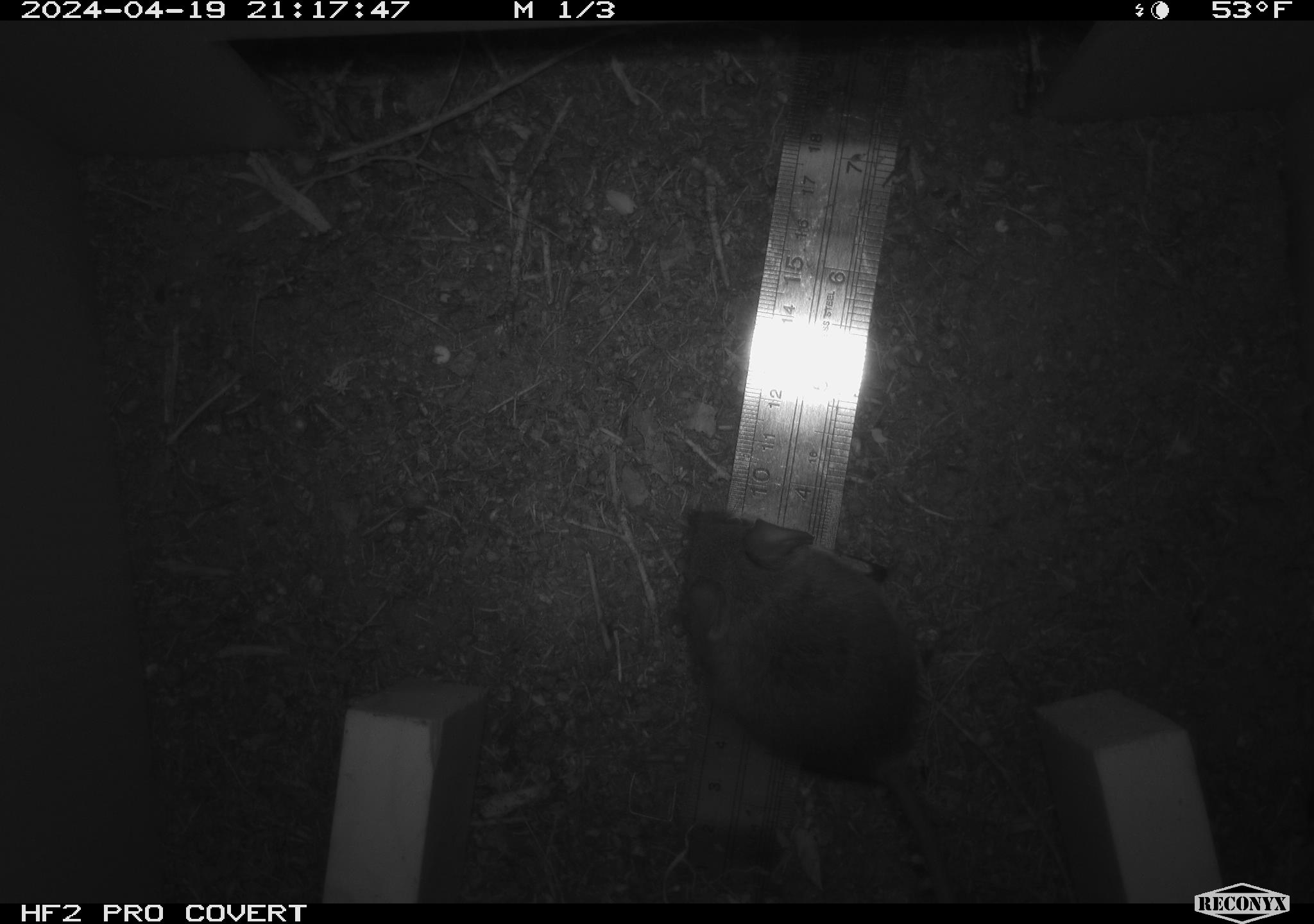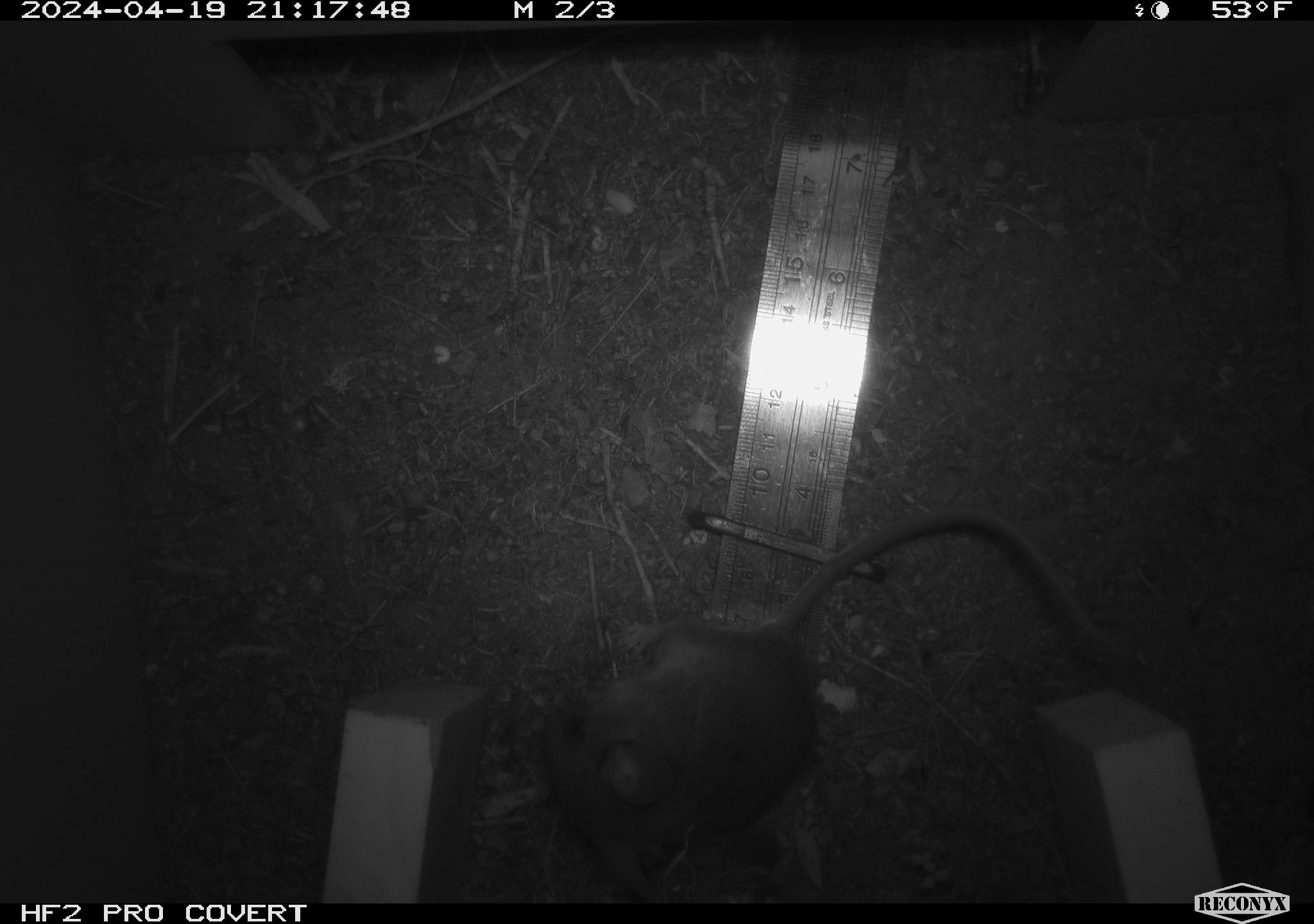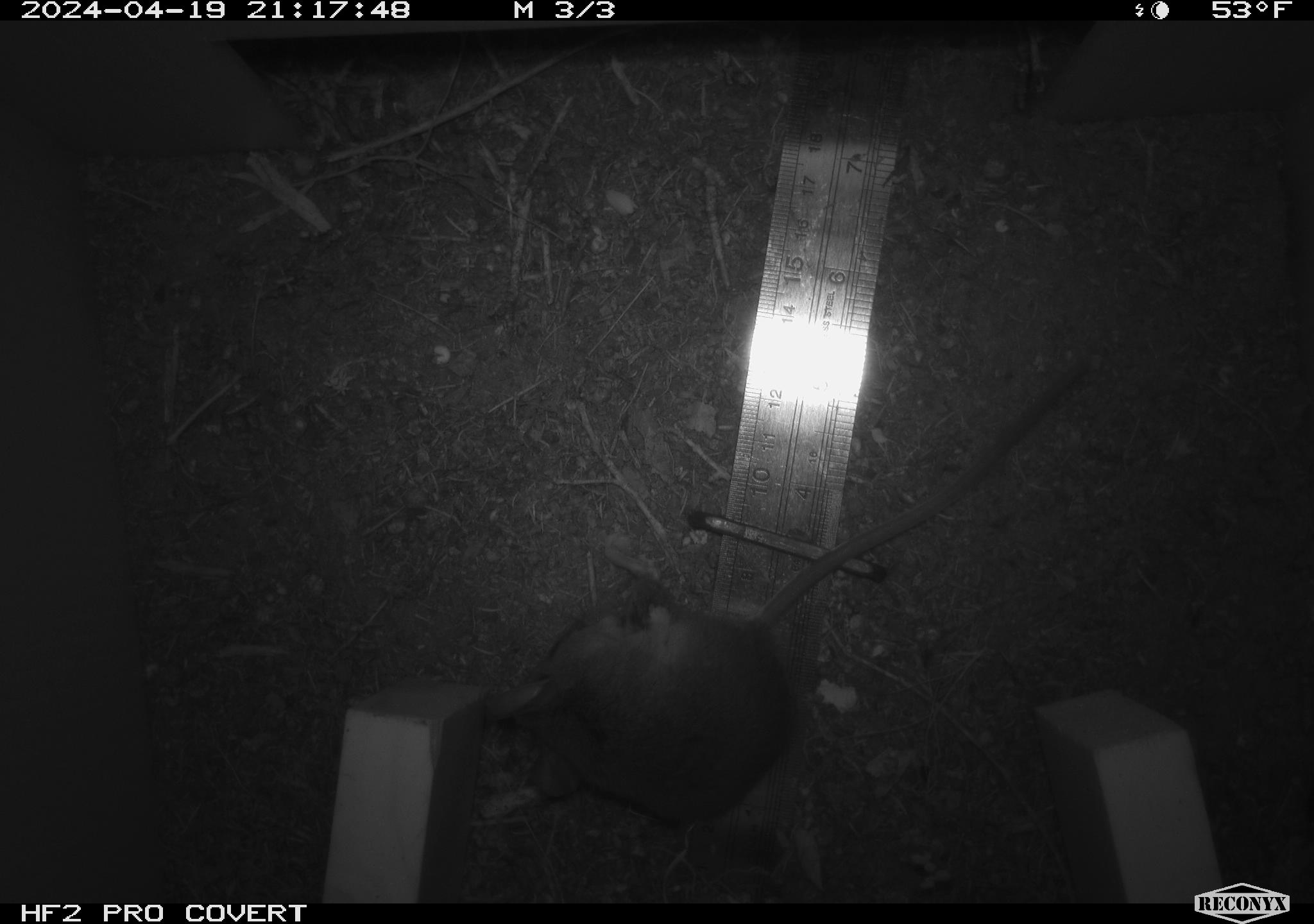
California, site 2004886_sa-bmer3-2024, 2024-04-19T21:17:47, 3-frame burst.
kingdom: Animalia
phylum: Chordata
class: Mammalia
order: Rodentia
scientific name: Rodentia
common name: mouse species